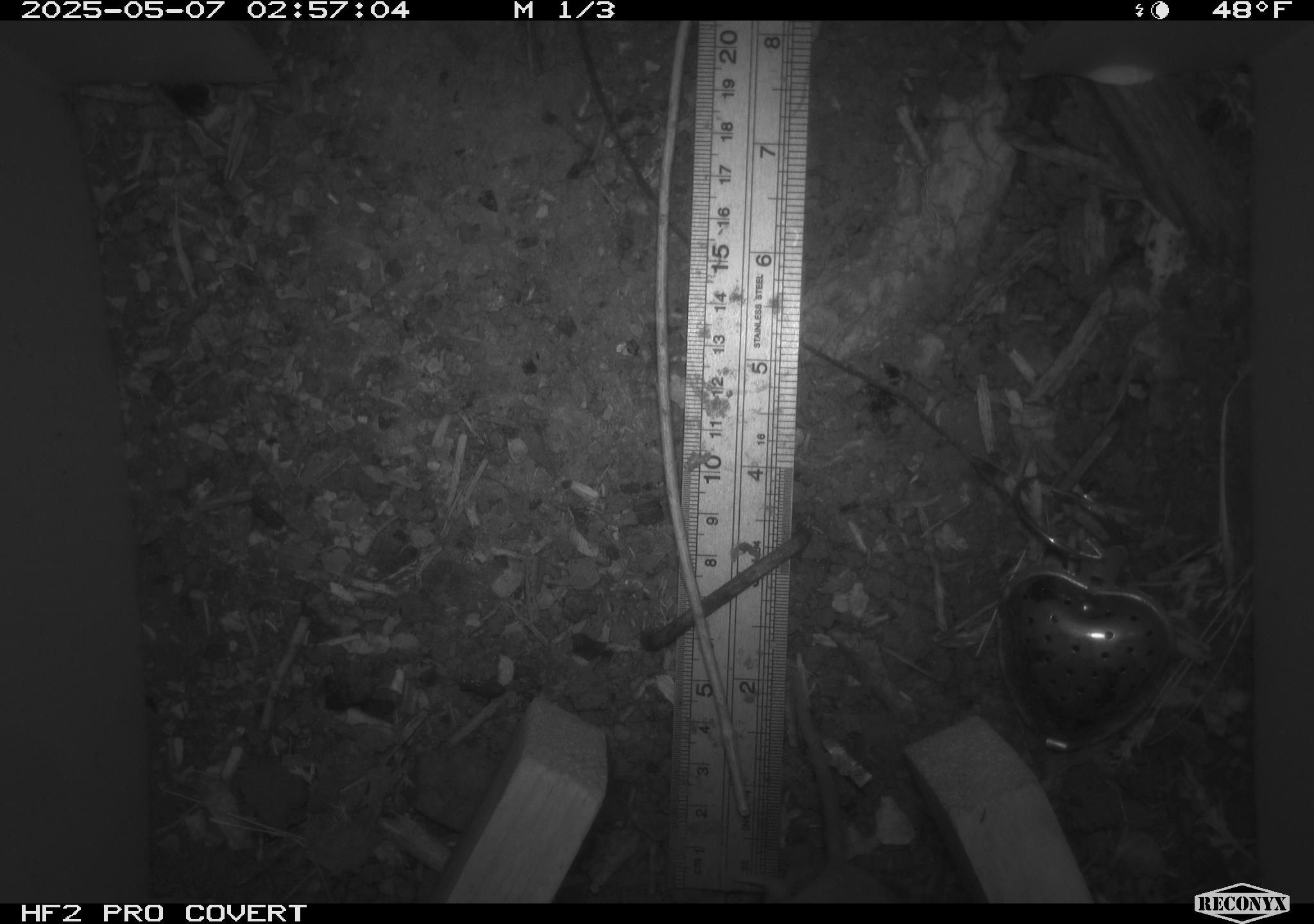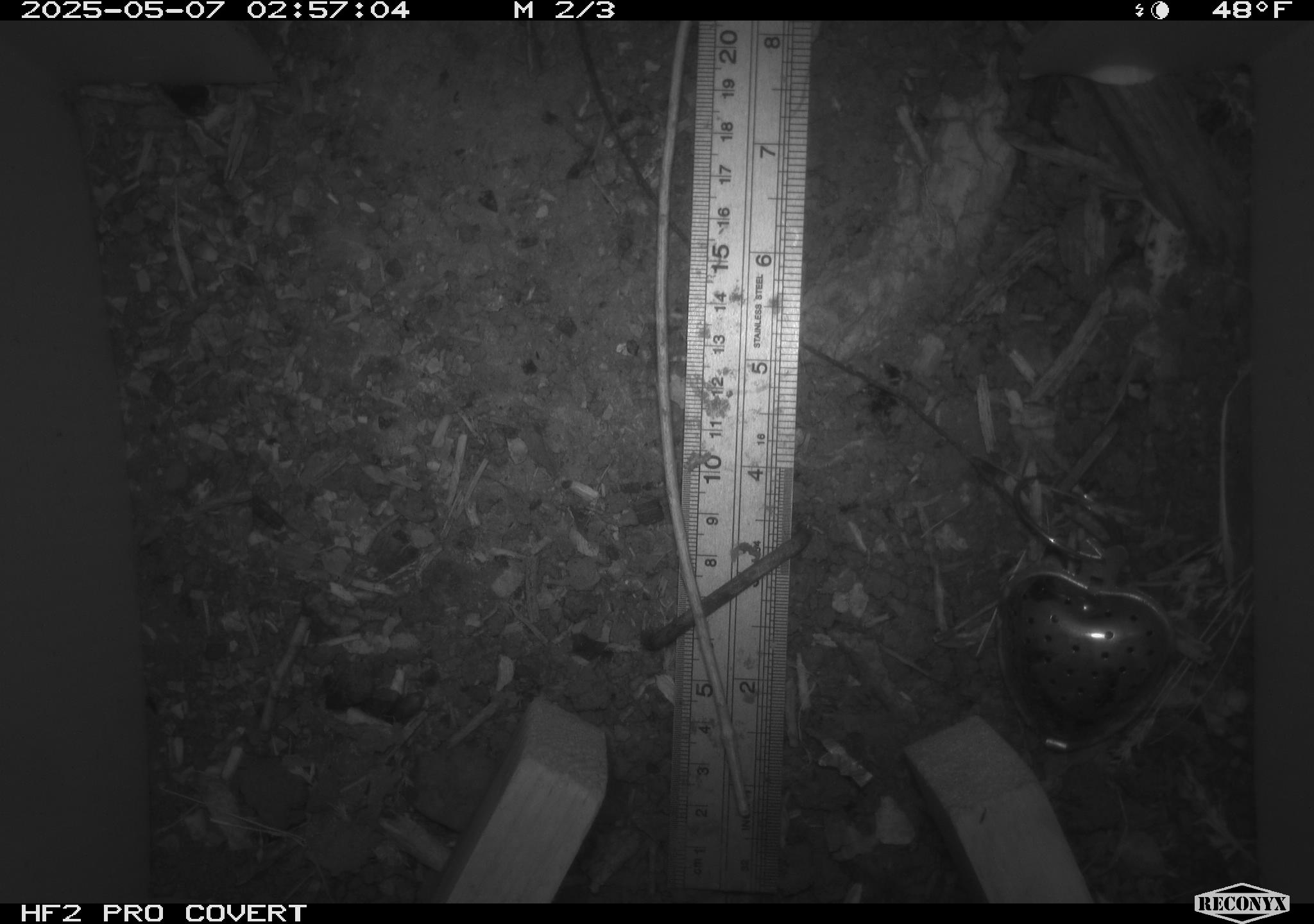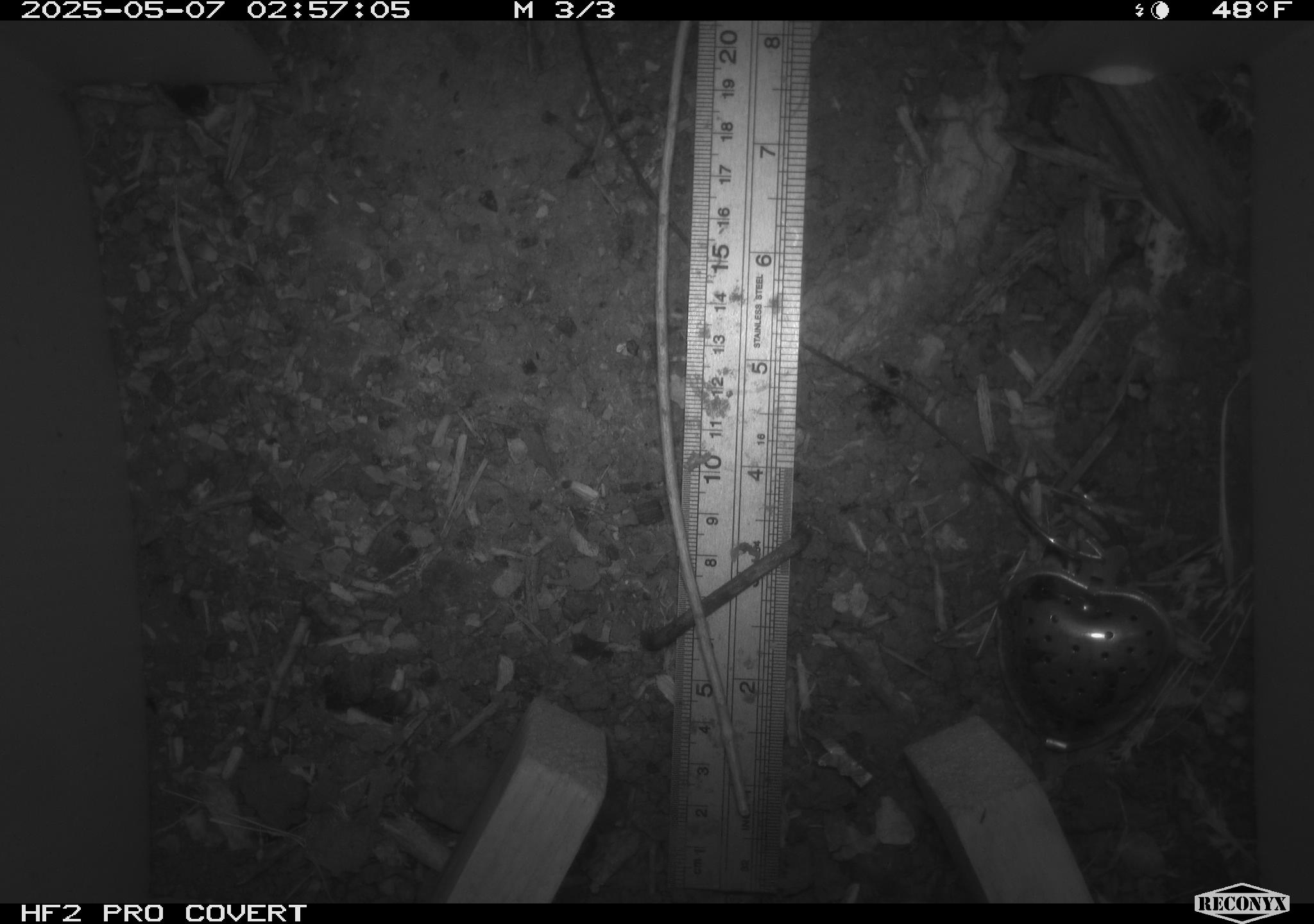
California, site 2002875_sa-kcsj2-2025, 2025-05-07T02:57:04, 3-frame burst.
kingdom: Animalia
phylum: Chordata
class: Mammalia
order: Rodentia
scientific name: Rodentia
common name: rodent